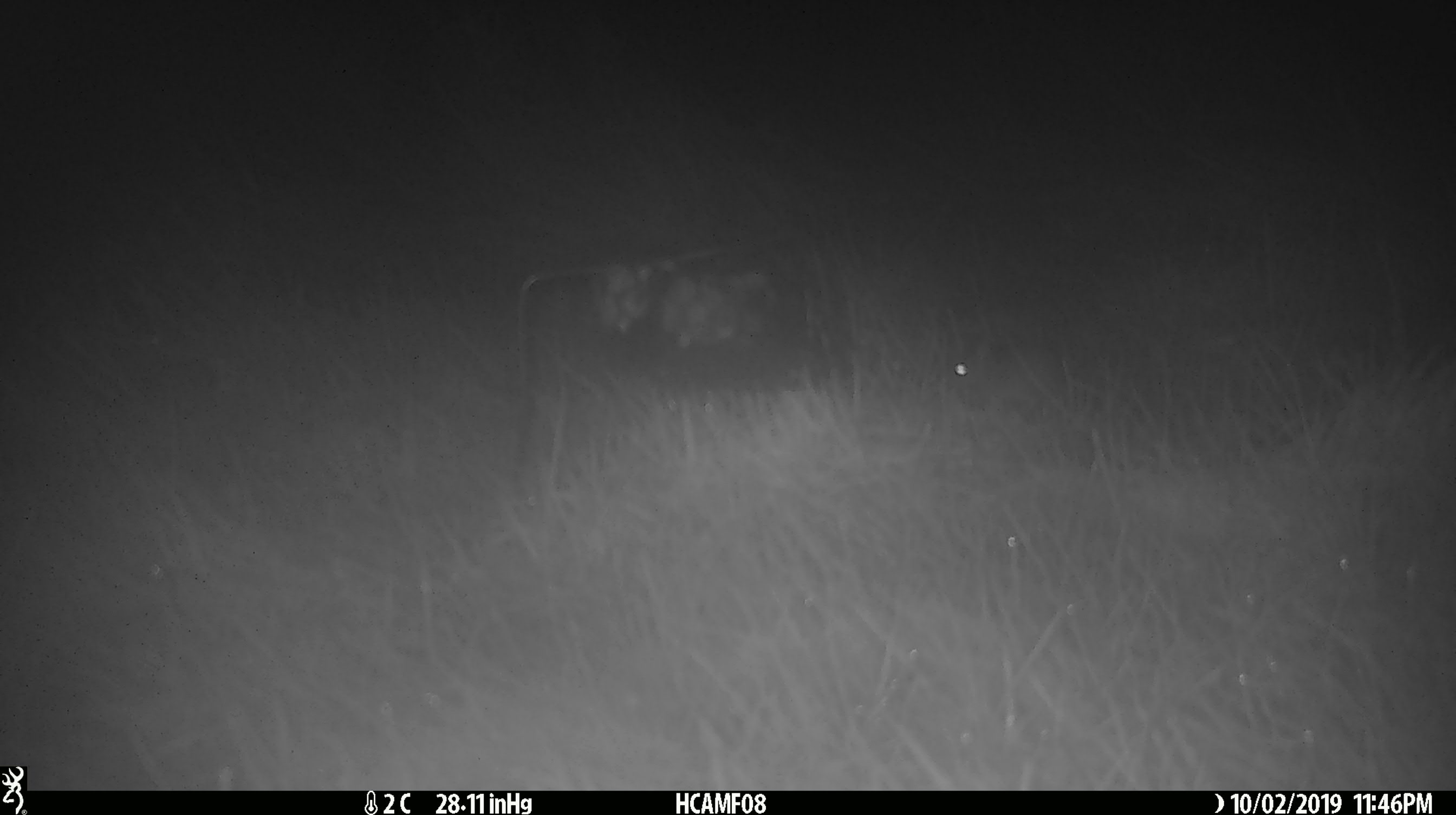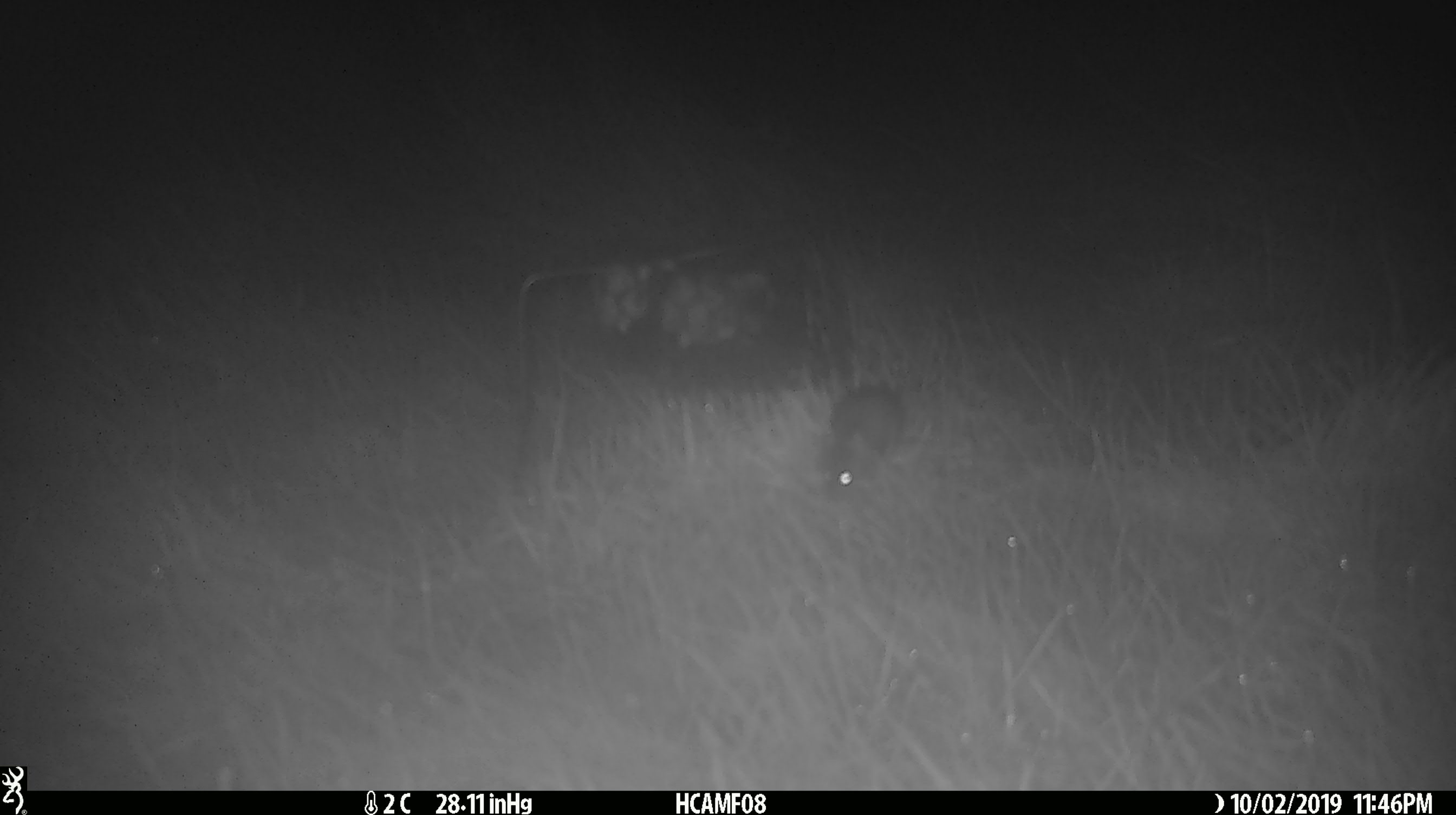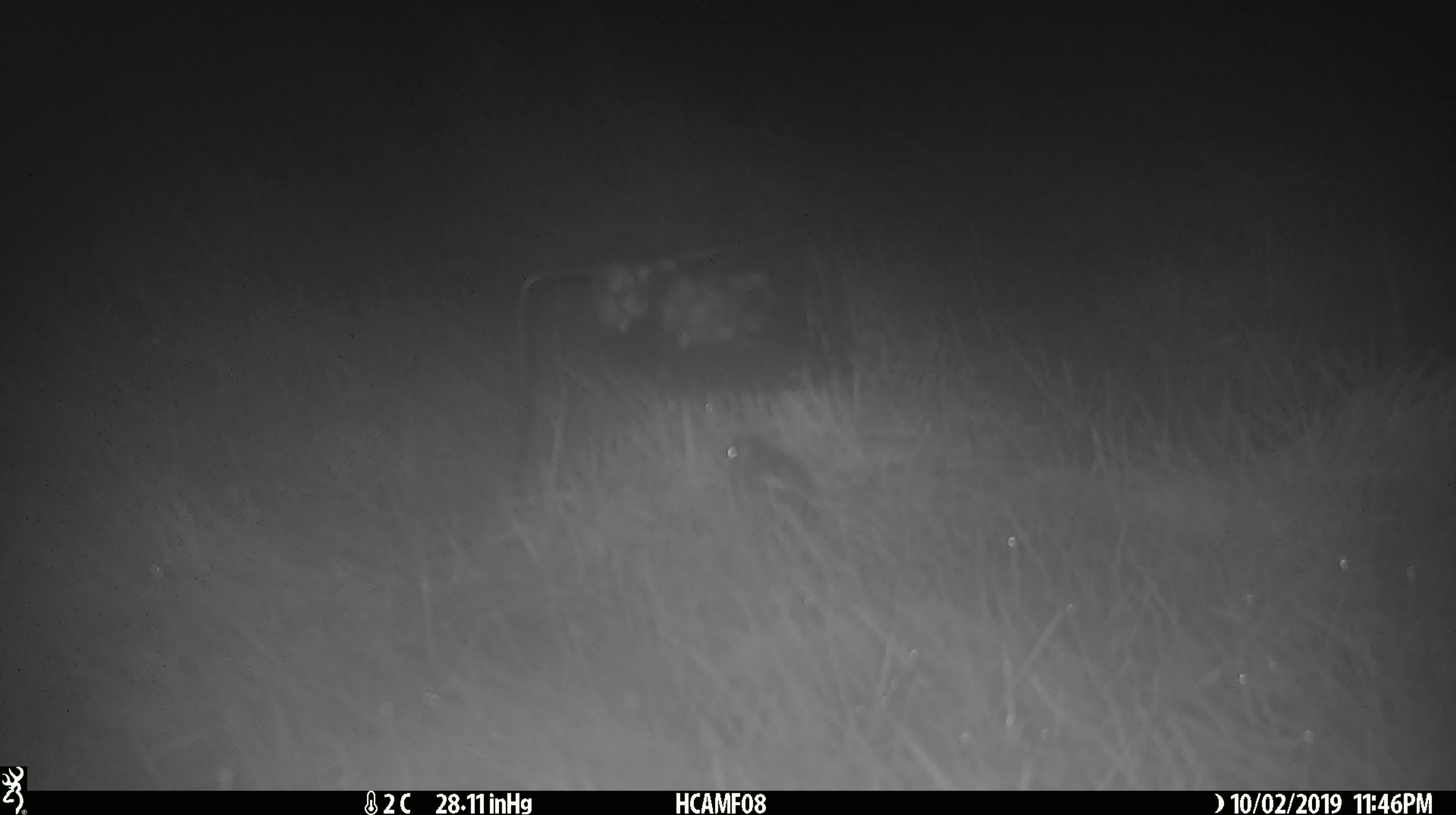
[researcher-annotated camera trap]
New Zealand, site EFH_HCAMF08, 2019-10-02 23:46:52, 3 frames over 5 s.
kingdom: Animalia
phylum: Chordata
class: Mammalia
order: Rodentia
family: Muridae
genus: Mus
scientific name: Mus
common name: mouse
Mouse (Mus).